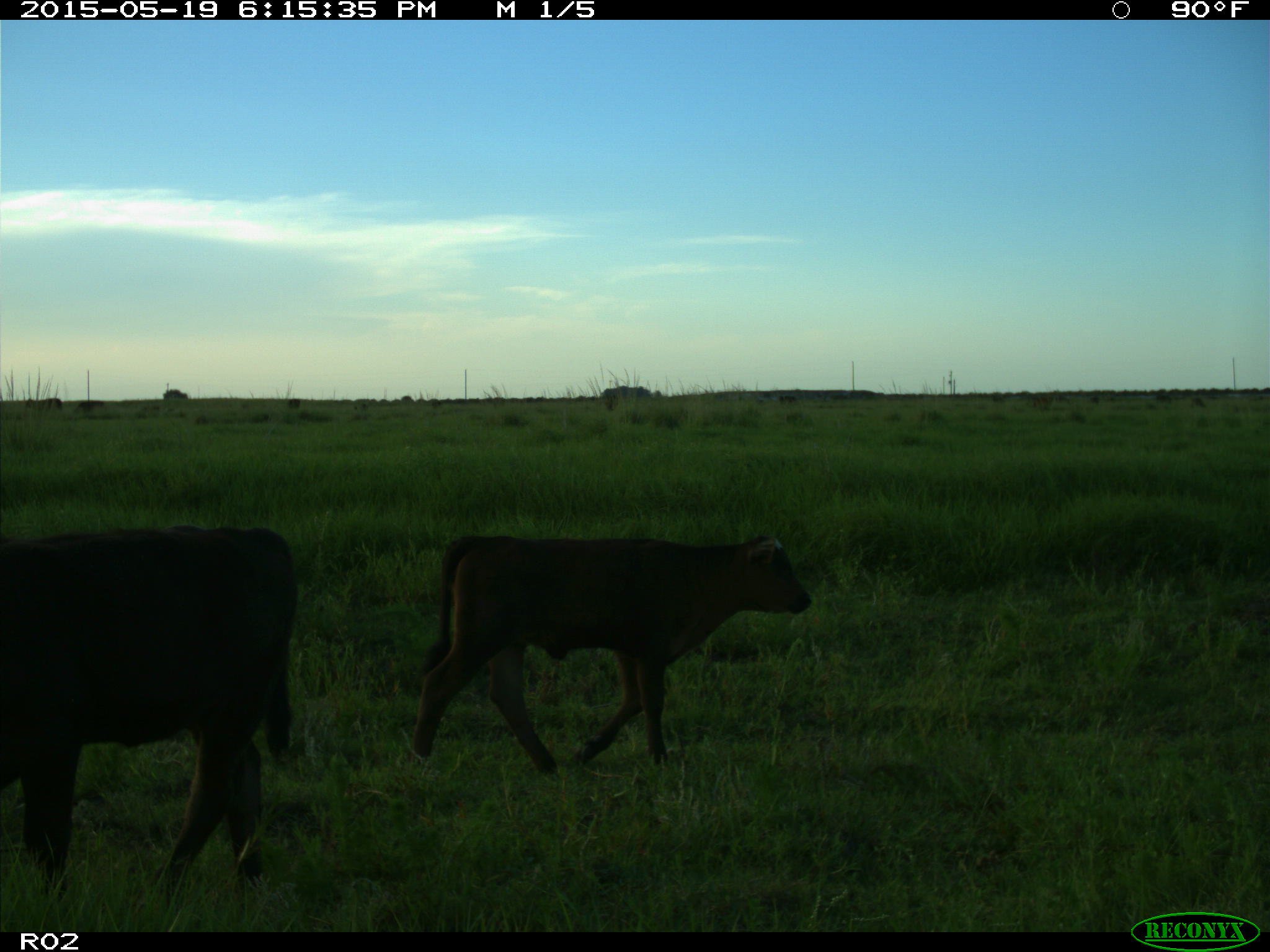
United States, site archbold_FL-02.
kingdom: Animalia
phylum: Chordata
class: Mammalia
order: Artiodactyla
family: Bovidae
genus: Bos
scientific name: Bos taurus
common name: domestic cow